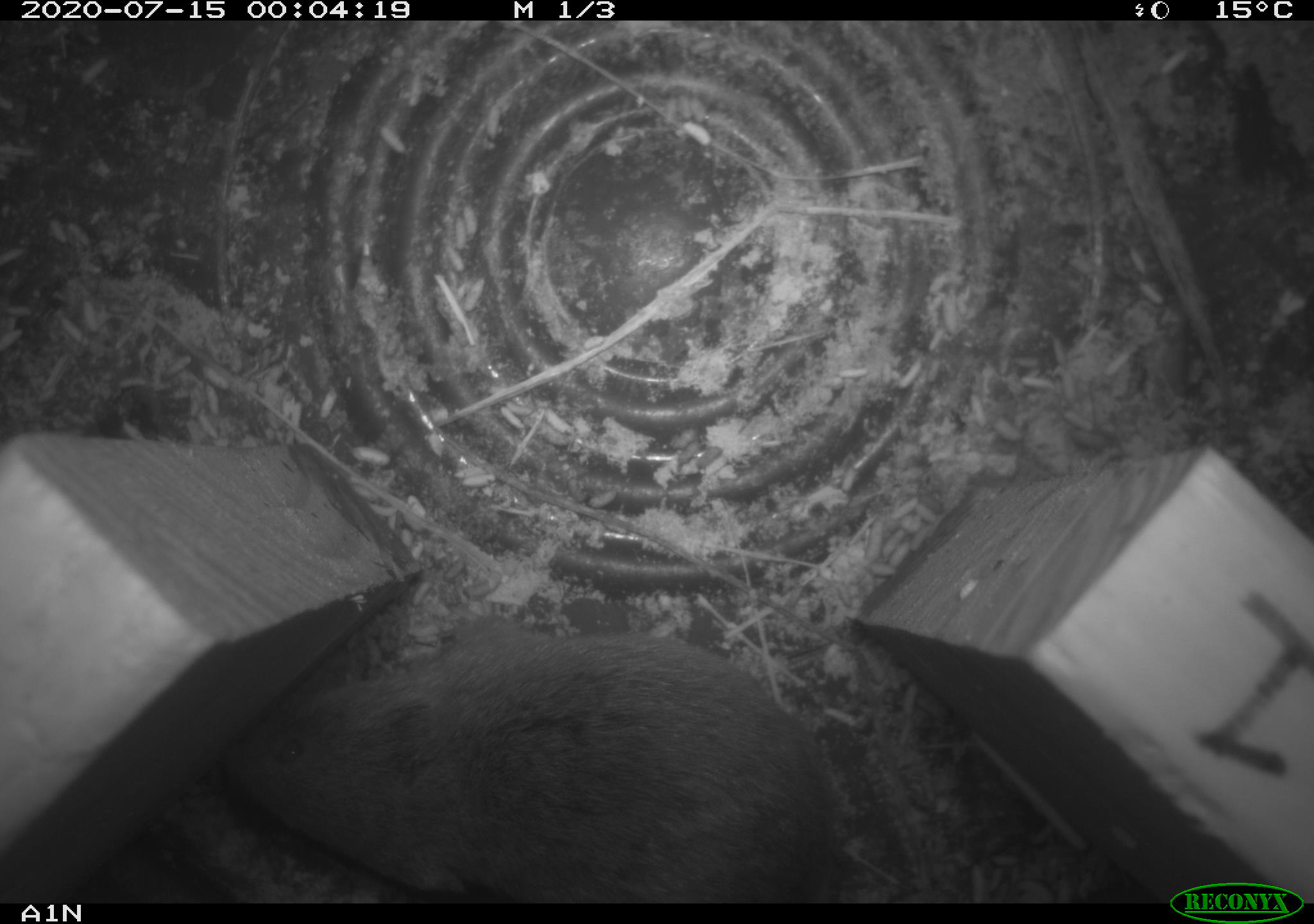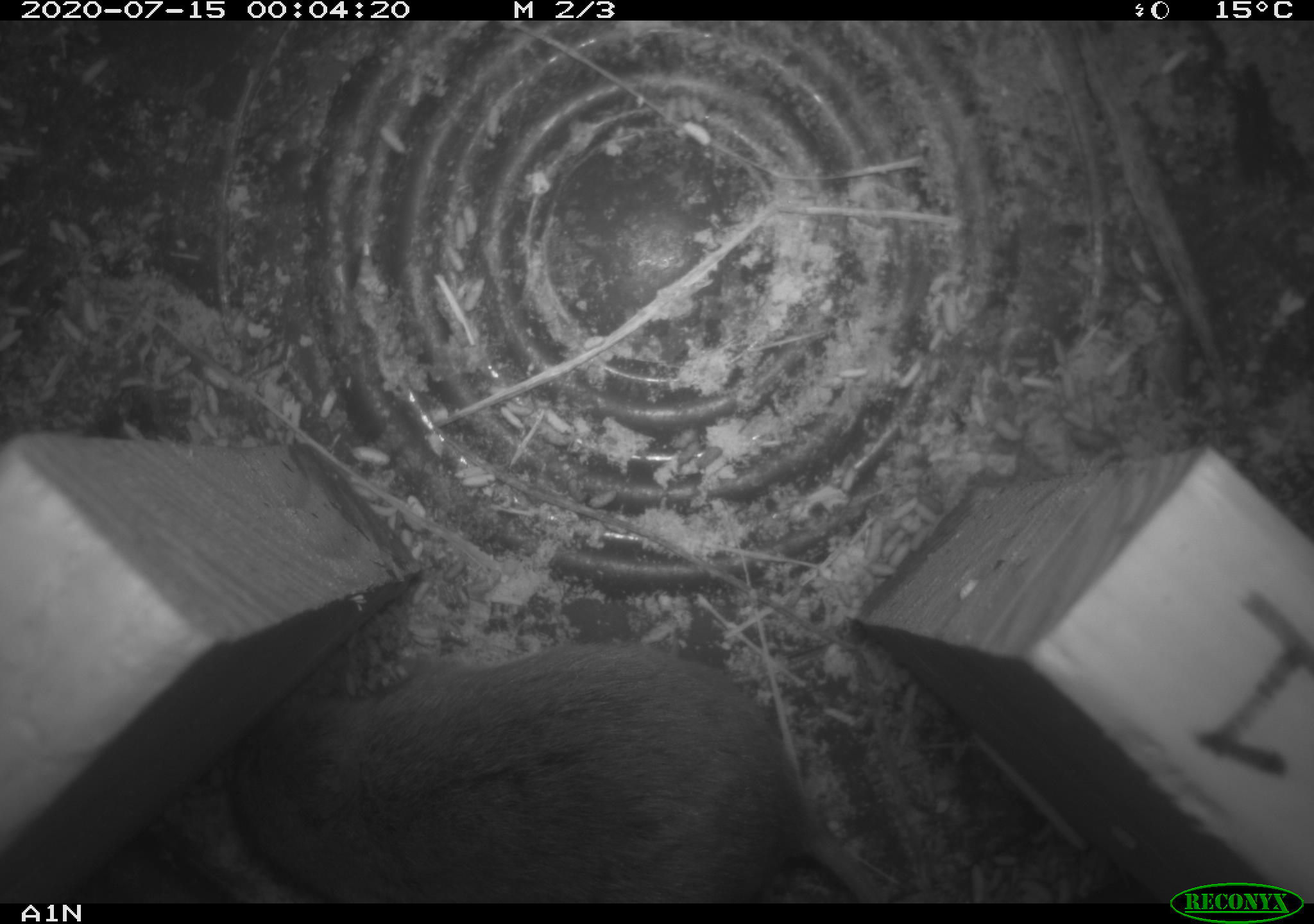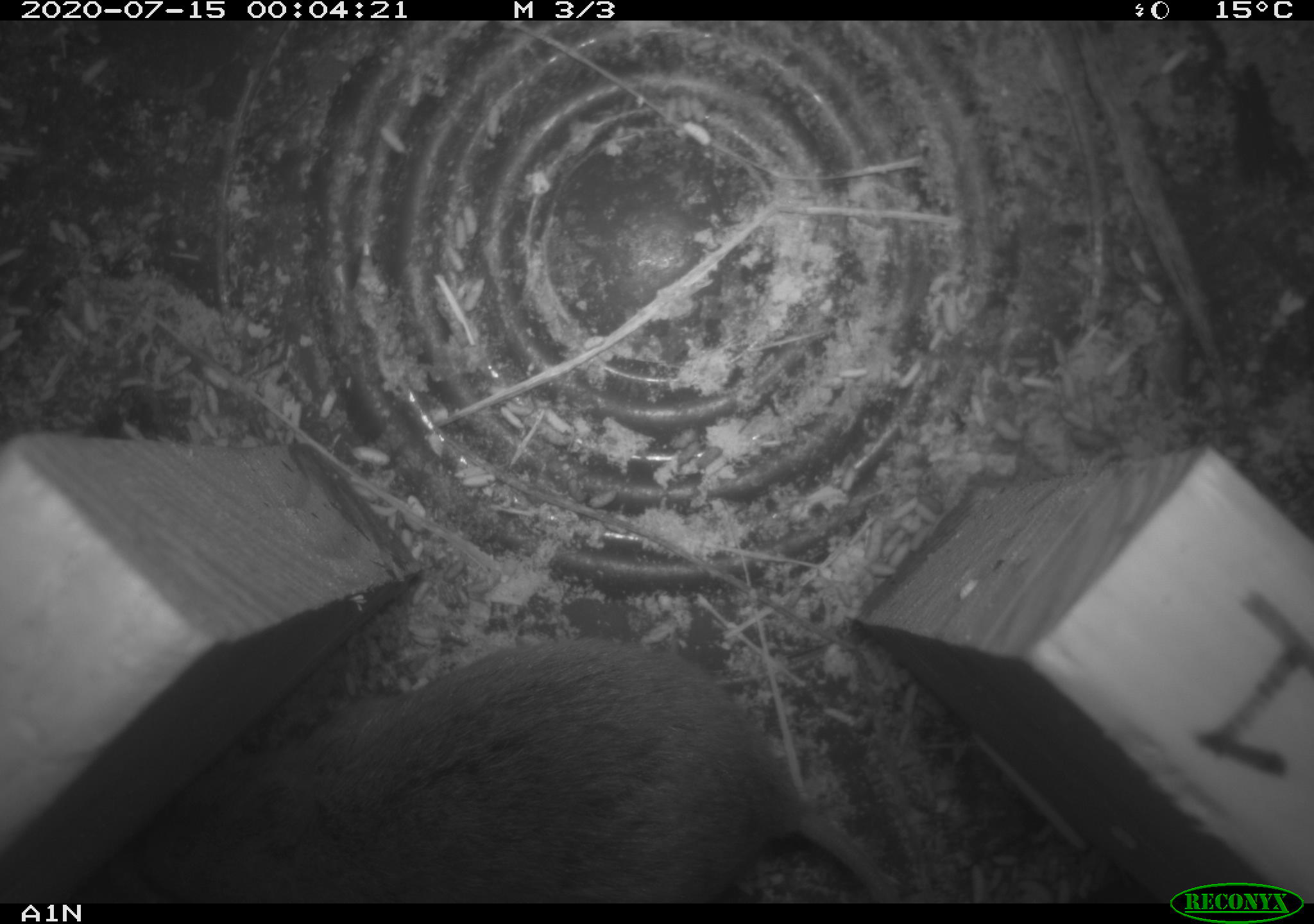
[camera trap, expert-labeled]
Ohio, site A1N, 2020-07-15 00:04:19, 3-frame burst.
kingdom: Animalia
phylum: Chordata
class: Mammalia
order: Rodentia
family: Cricetidae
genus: Microtus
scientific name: Microtus pennsylvanicus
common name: meadow vole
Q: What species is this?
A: Meadow vole (Microtus pennsylvanicus).